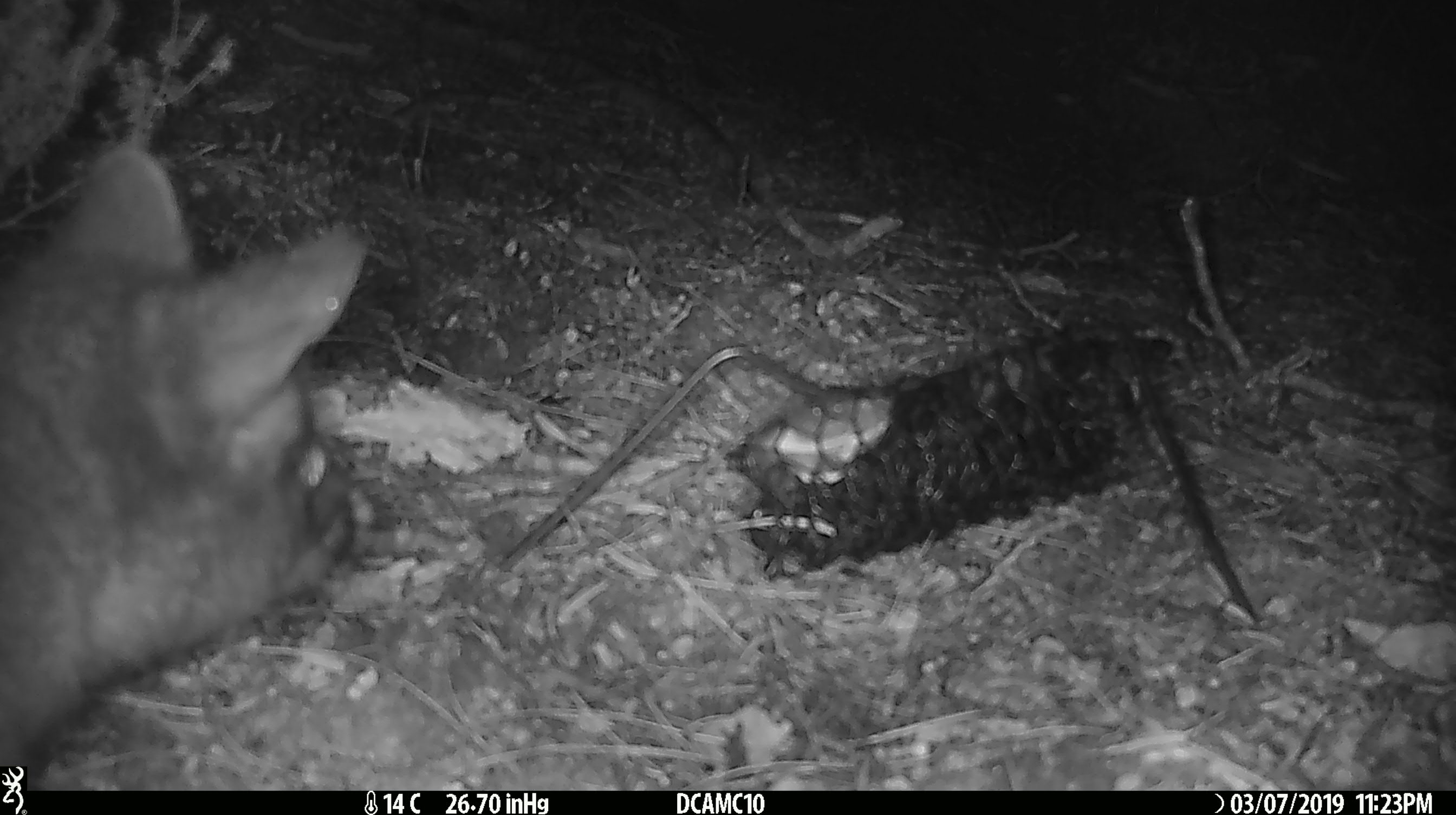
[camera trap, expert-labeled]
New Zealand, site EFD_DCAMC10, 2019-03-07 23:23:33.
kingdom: Animalia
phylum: Chordata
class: Mammalia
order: Diprotodontia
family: Phalangeridae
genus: Trichosurus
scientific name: Trichosurus vulpecula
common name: common brushtail possum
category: possum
Possum (common brushtail possum) (Trichosurus vulpecula).